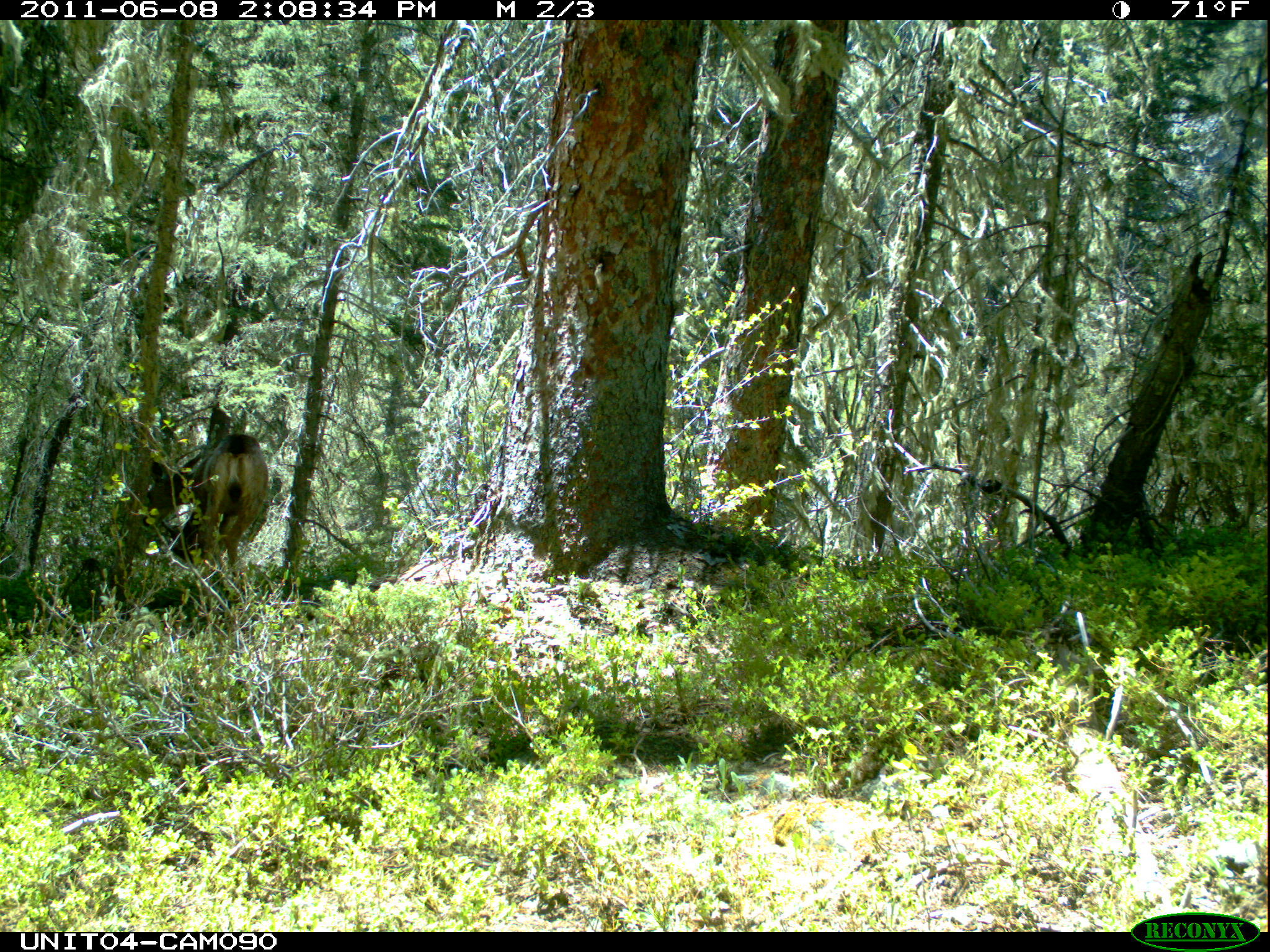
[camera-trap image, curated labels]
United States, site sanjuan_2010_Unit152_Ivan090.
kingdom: Animalia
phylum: Chordata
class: Mammalia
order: Artiodactyla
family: Cervidae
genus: Odocoileus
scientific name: Odocoileus hemionus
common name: mule deer